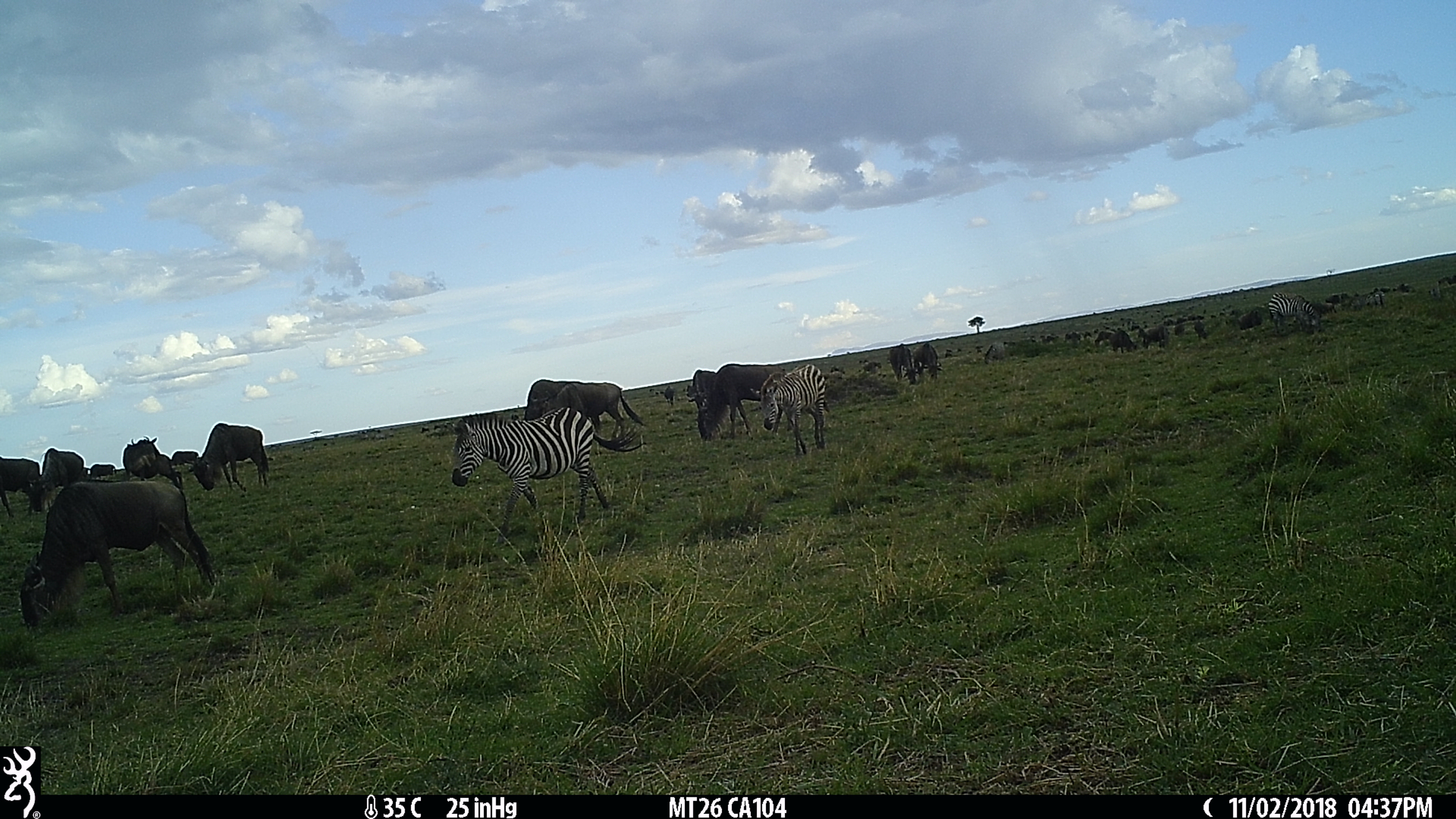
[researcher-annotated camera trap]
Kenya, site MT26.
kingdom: Animalia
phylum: Chordata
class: Mammalia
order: Perissodactyla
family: Equidae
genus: Equus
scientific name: Equus quagga burchellii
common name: burchell's zebra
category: zebra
Zebra (burchell's zebra) (Equus quagga burchellii).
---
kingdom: Animalia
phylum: Chordata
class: Mammalia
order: Artiodactyla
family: Bovidae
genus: Connochaetes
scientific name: Connochaetes taurinus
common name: blue wildebeest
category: wildebeest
Wildebeest (blue wildebeest) (Connochaetes taurinus).